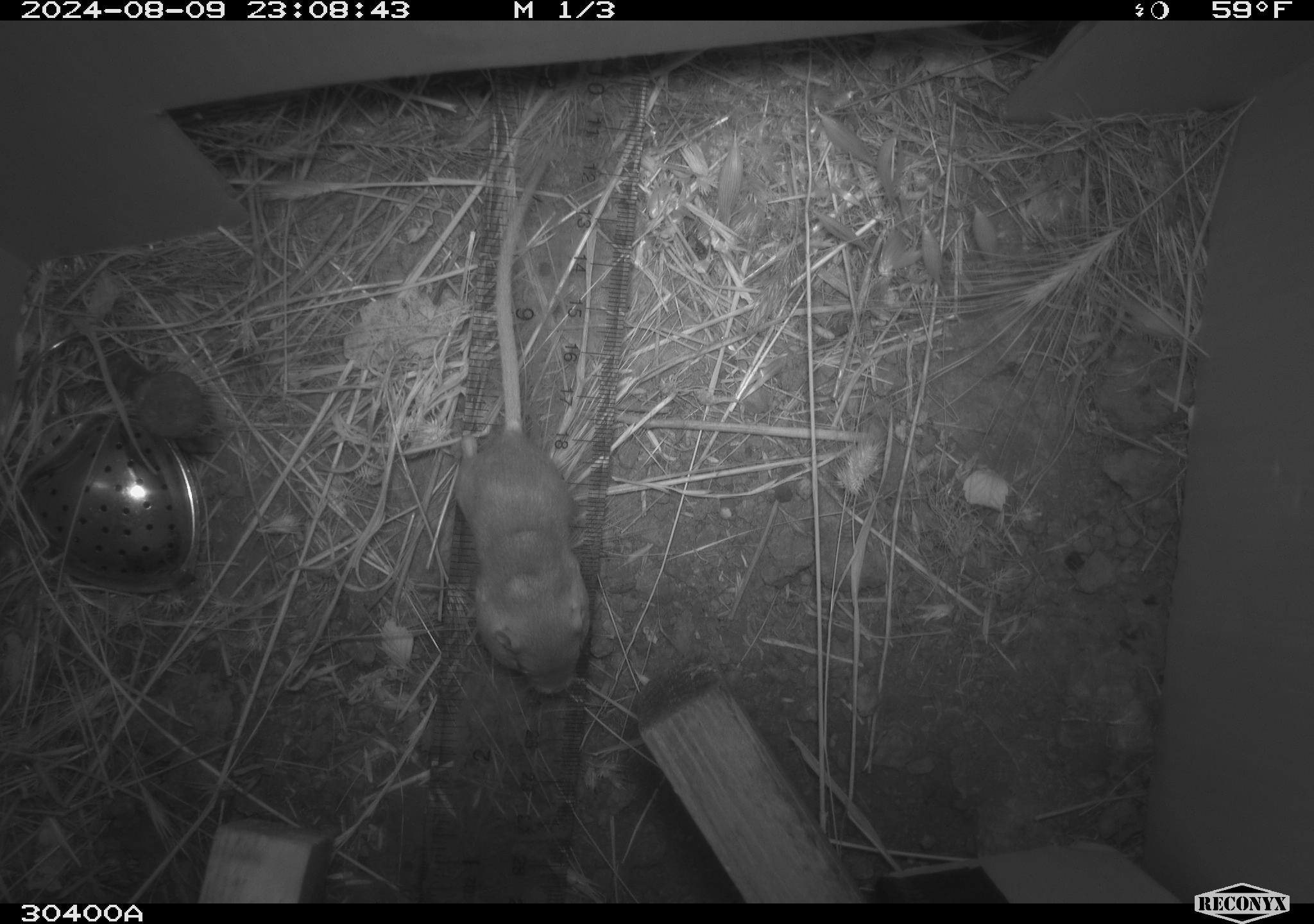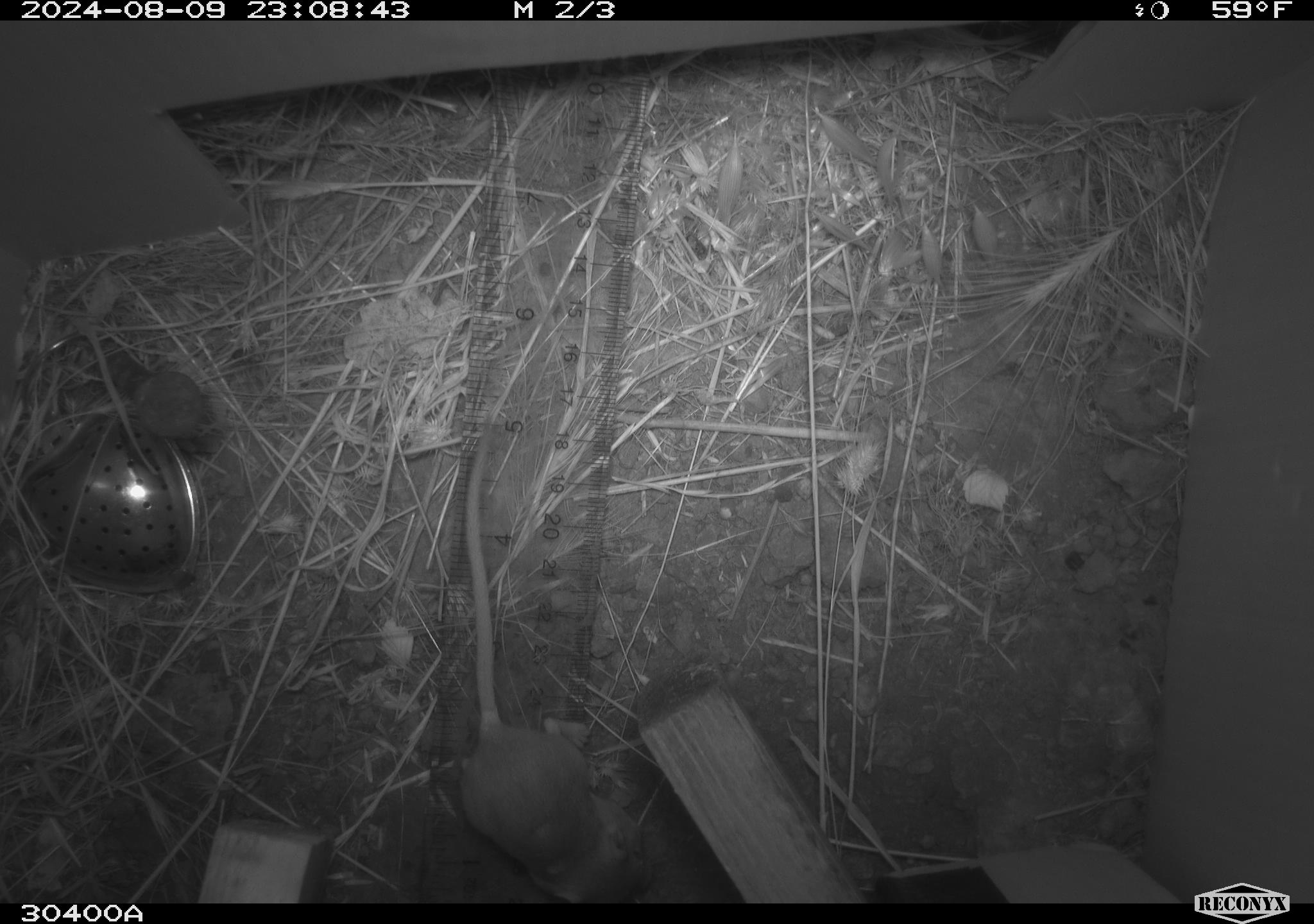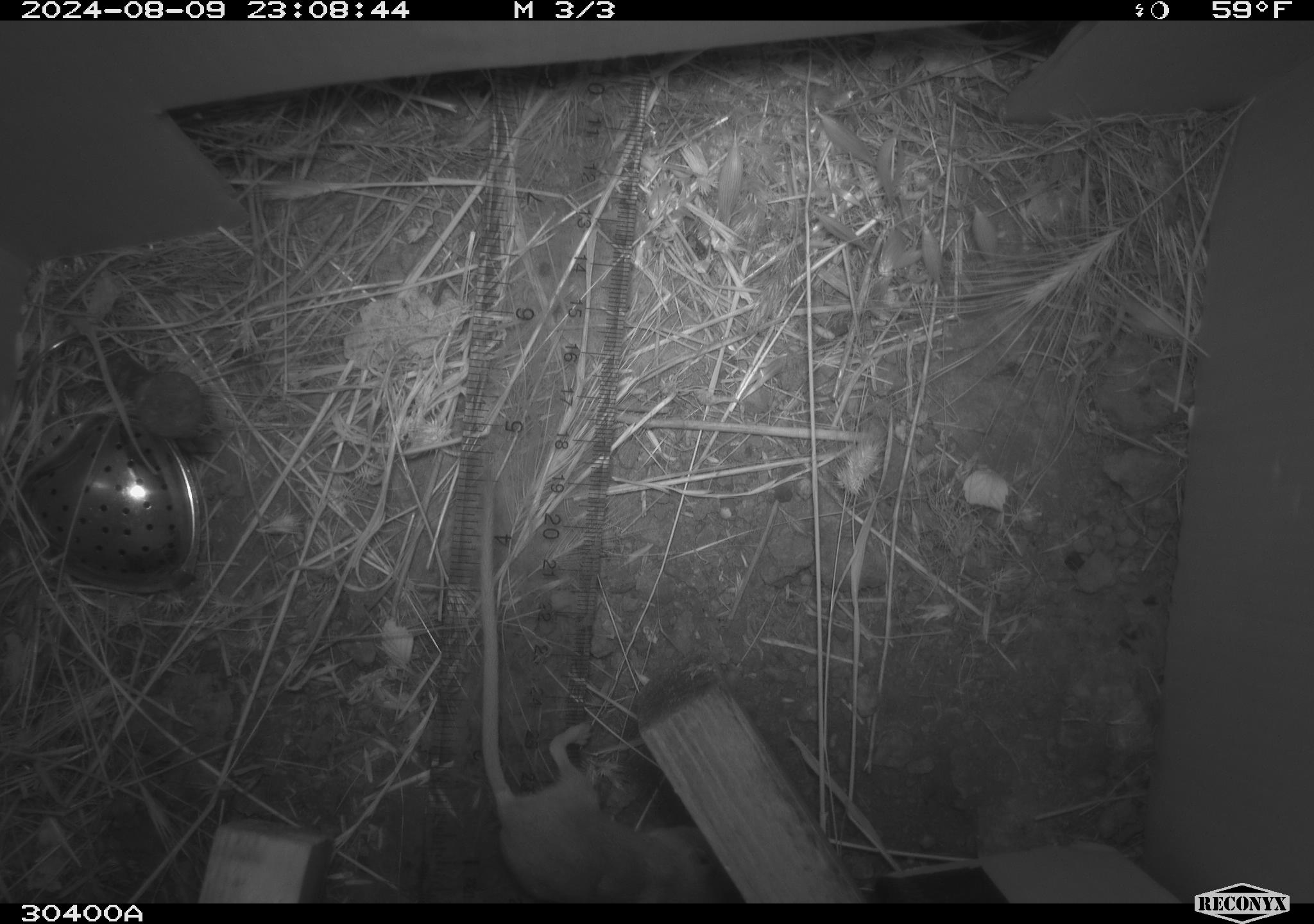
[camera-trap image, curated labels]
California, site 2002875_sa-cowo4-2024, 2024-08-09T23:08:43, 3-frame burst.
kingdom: Animalia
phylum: Chordata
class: Mammalia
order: Rodentia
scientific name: Rodentia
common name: rodent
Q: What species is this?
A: Rodent (Rodentia).